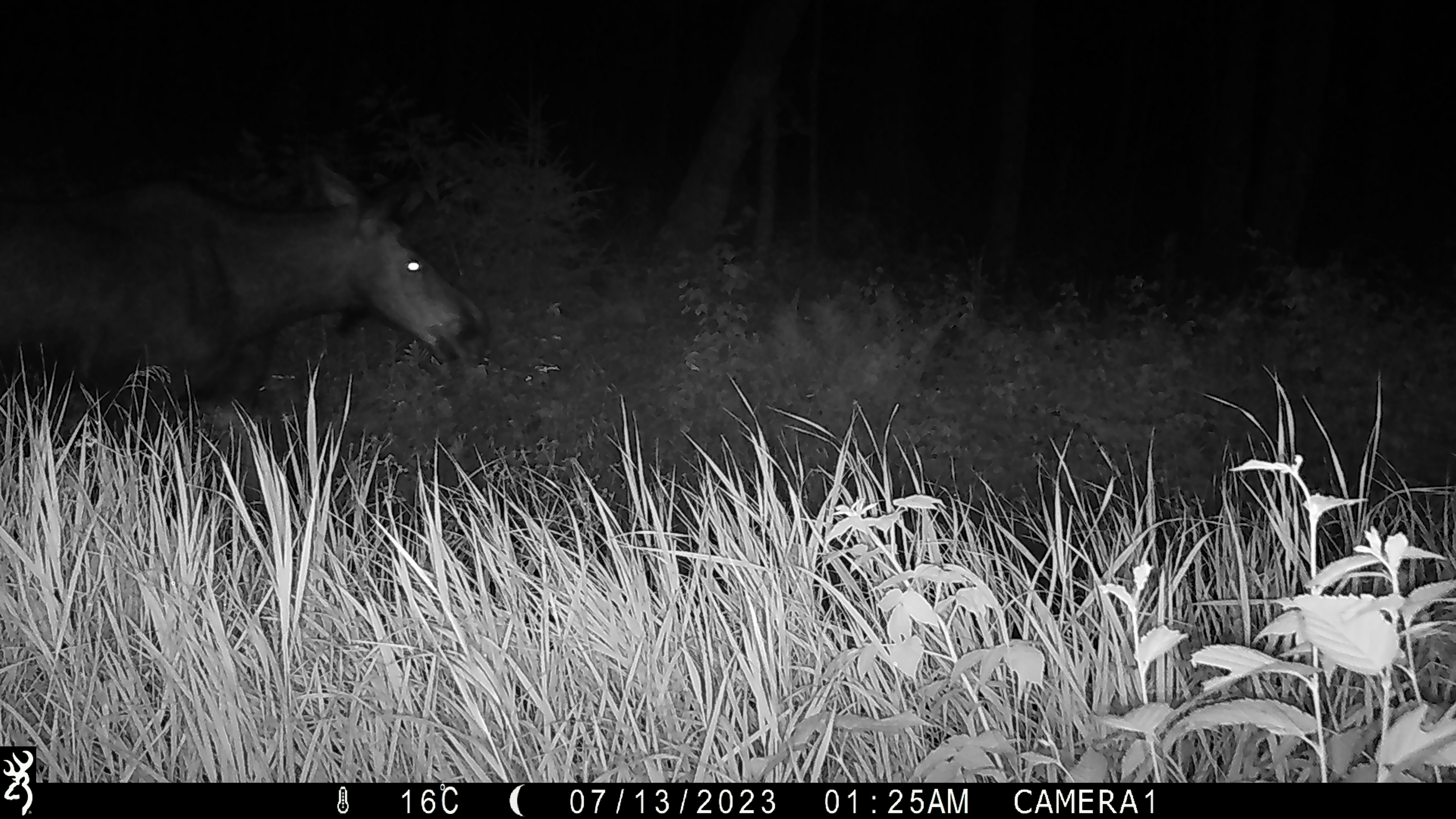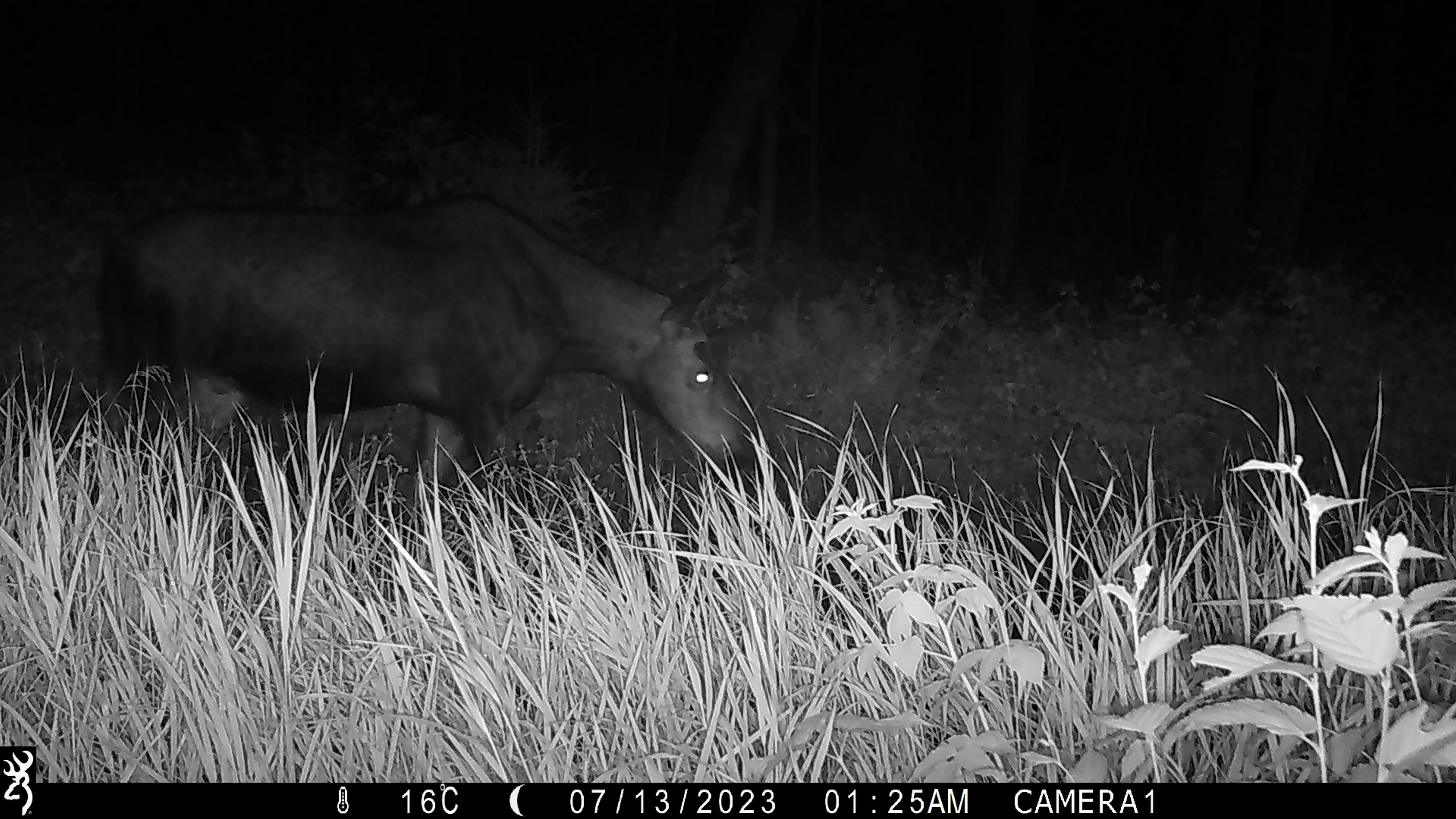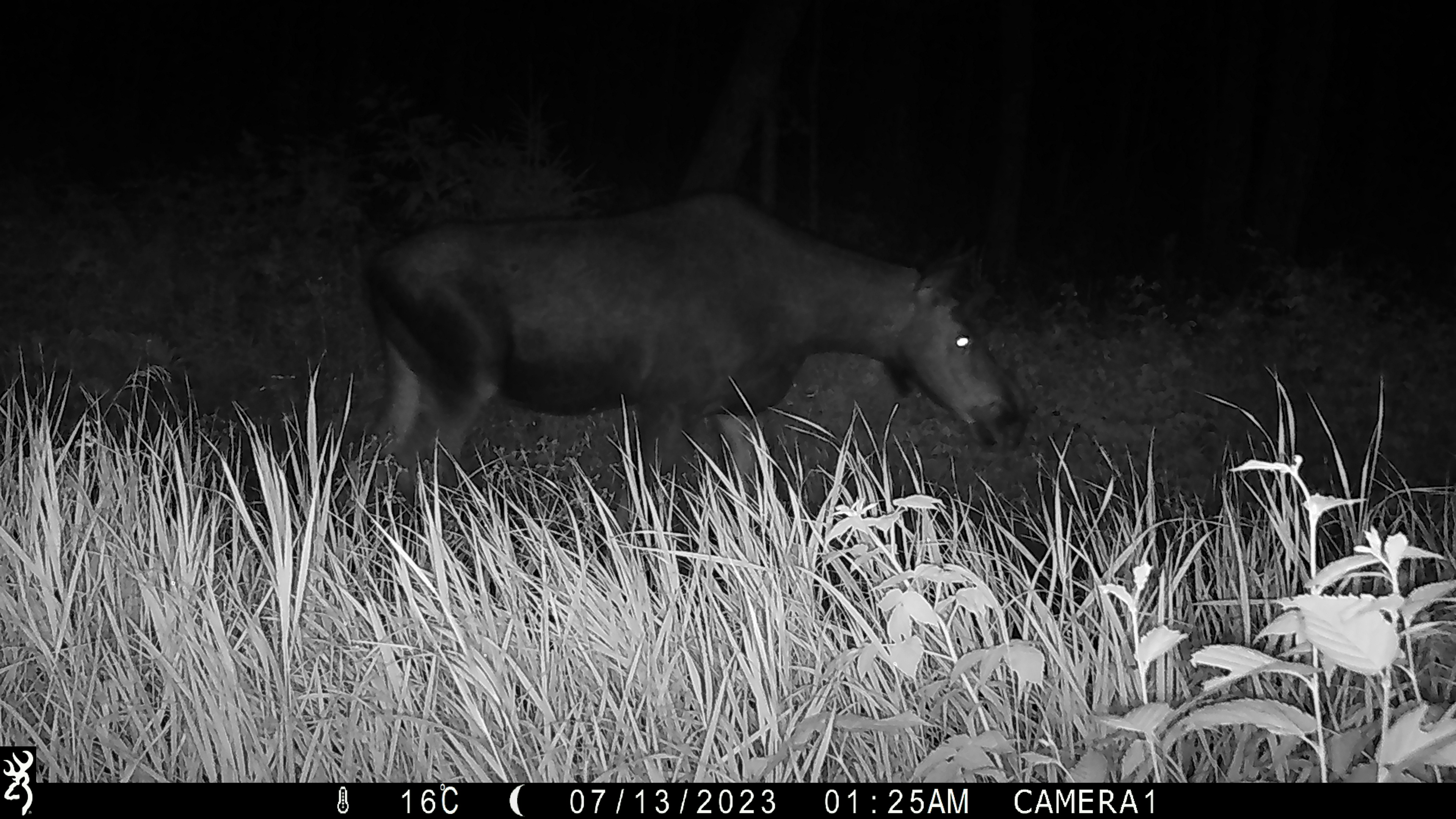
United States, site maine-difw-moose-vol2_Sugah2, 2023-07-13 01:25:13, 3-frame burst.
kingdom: Animalia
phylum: Chordata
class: Mammalia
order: Artiodactyla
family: Cervidae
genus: Alces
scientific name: Alces alces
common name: moose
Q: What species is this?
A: Moose (Alces alces).